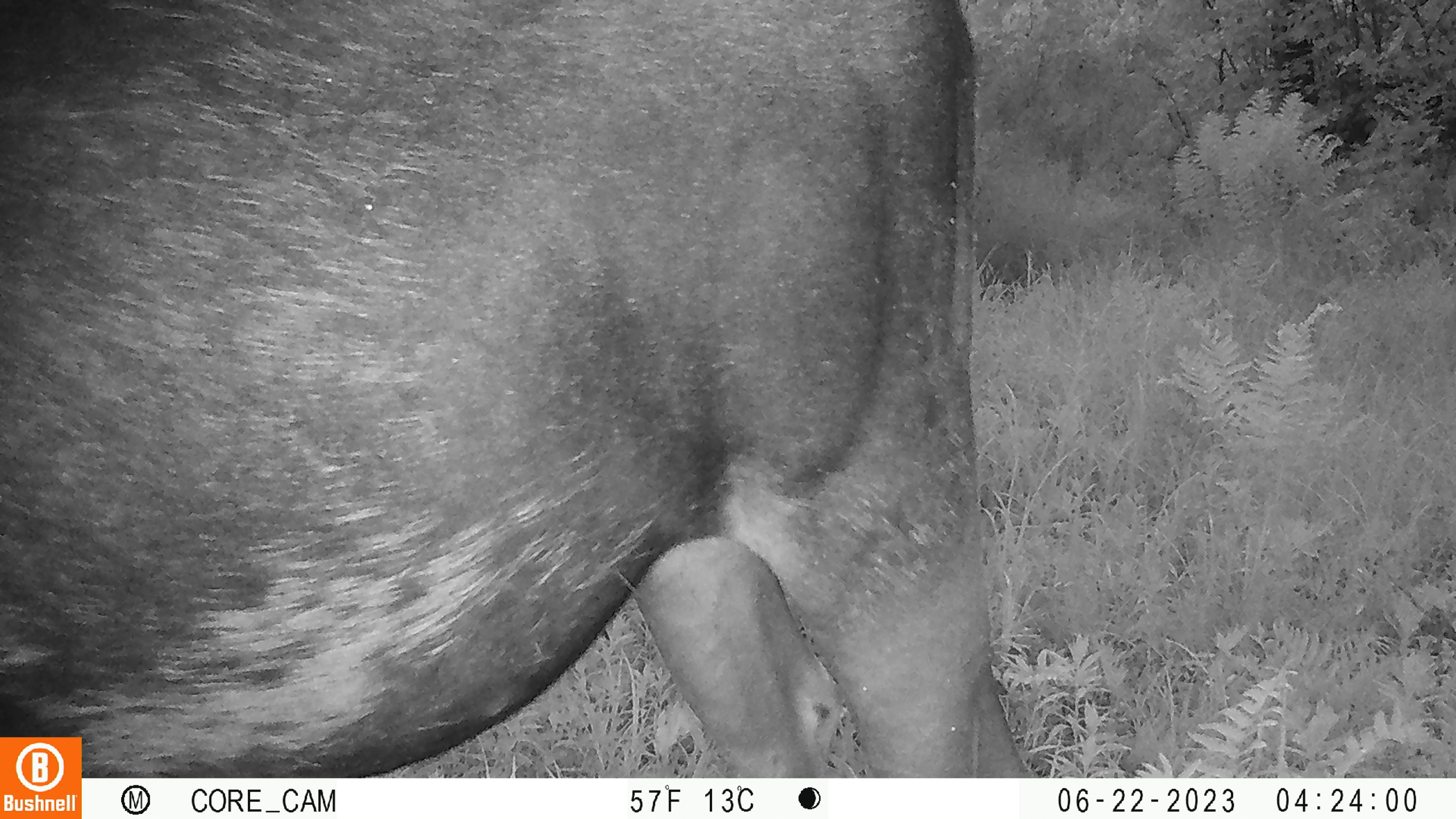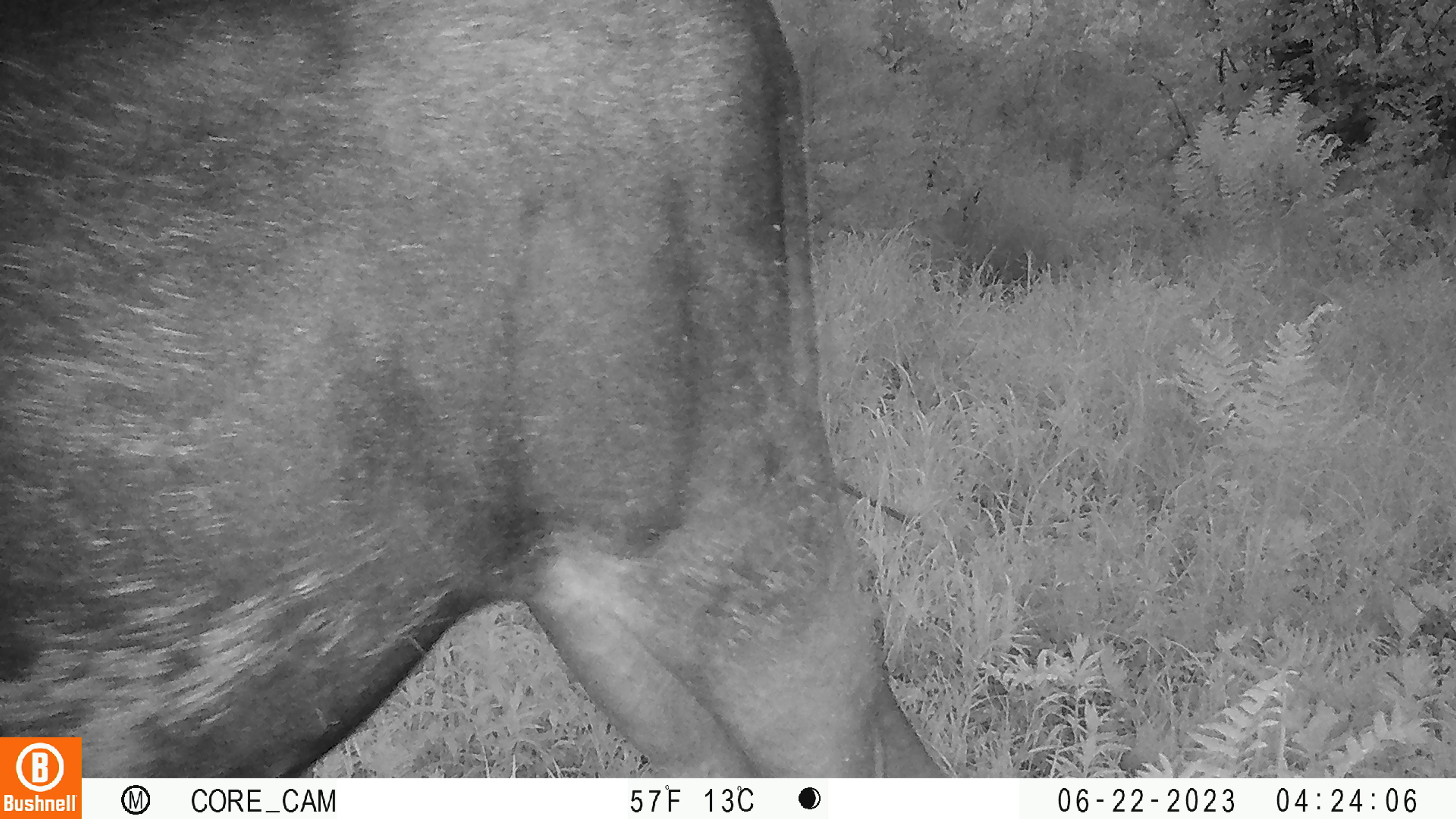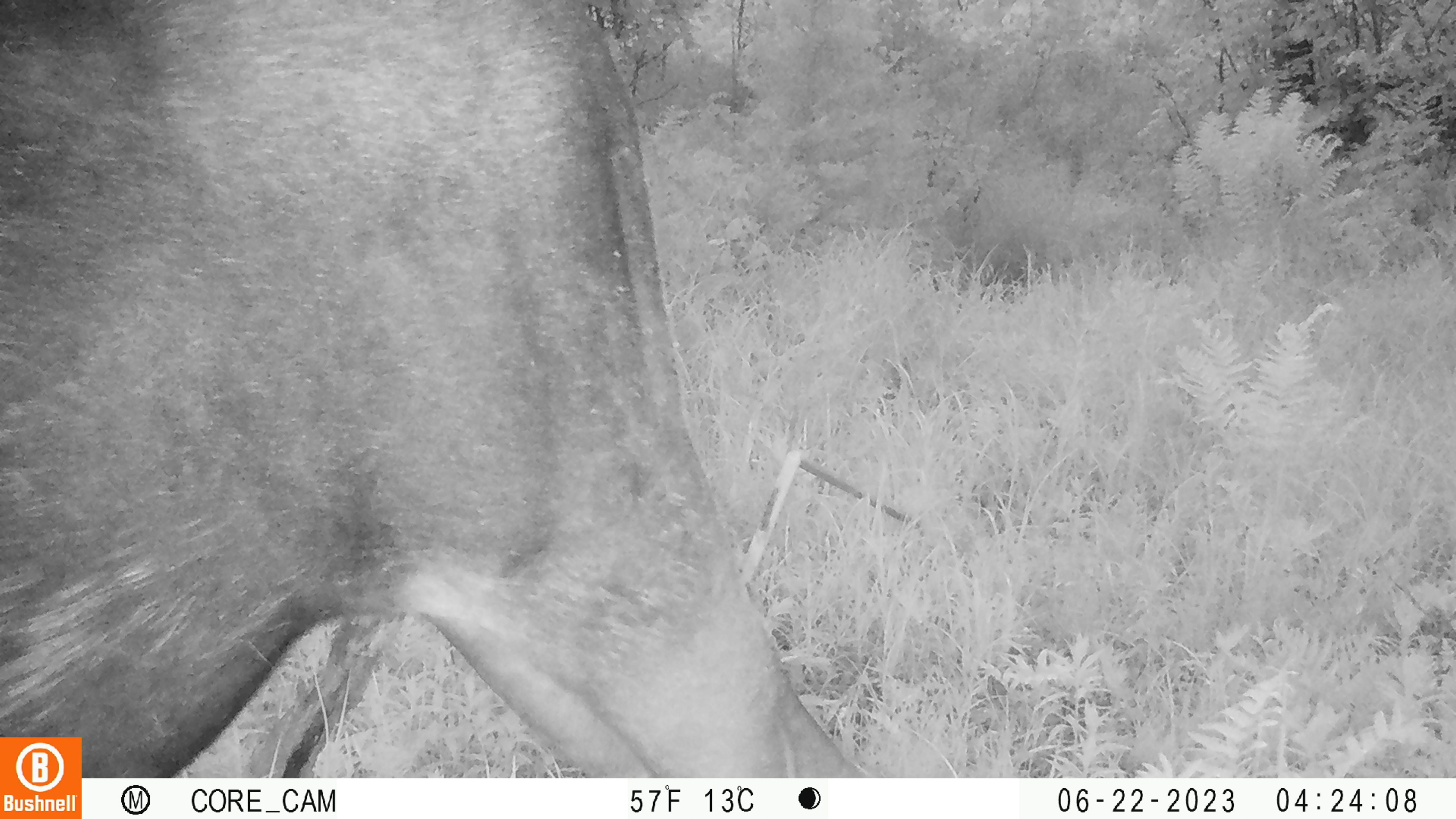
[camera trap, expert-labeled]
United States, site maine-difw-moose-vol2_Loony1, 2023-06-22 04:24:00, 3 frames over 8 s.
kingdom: Animalia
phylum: Chordata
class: Mammalia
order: Artiodactyla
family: Cervidae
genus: Alces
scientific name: Alces alces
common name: moose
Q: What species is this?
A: Moose (Alces alces).